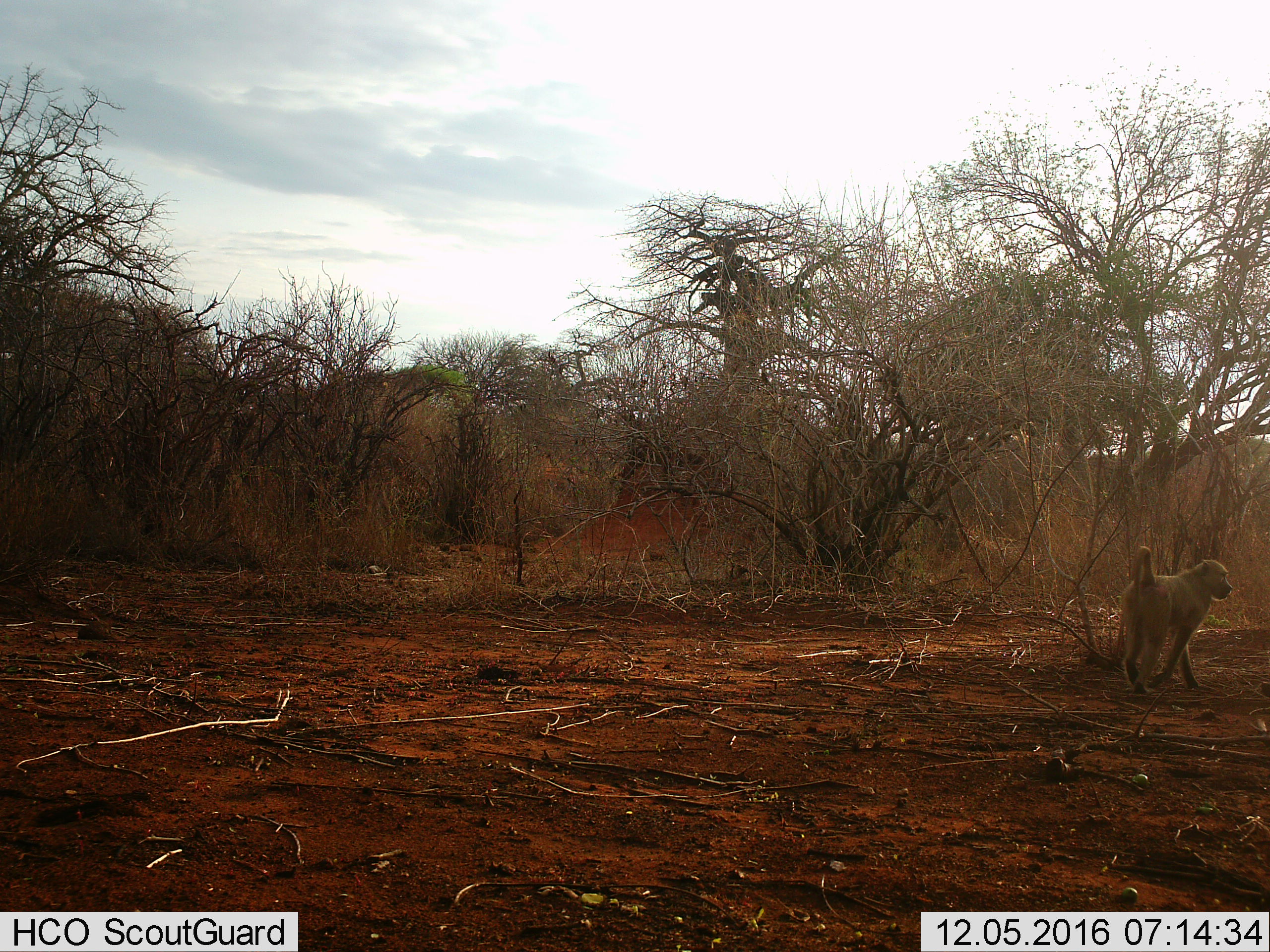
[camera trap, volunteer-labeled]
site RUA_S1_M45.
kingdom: Animalia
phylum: Chordata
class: Mammalia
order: Primates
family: Cercopithecidae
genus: Papio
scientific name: Papio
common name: baboon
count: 1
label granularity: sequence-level